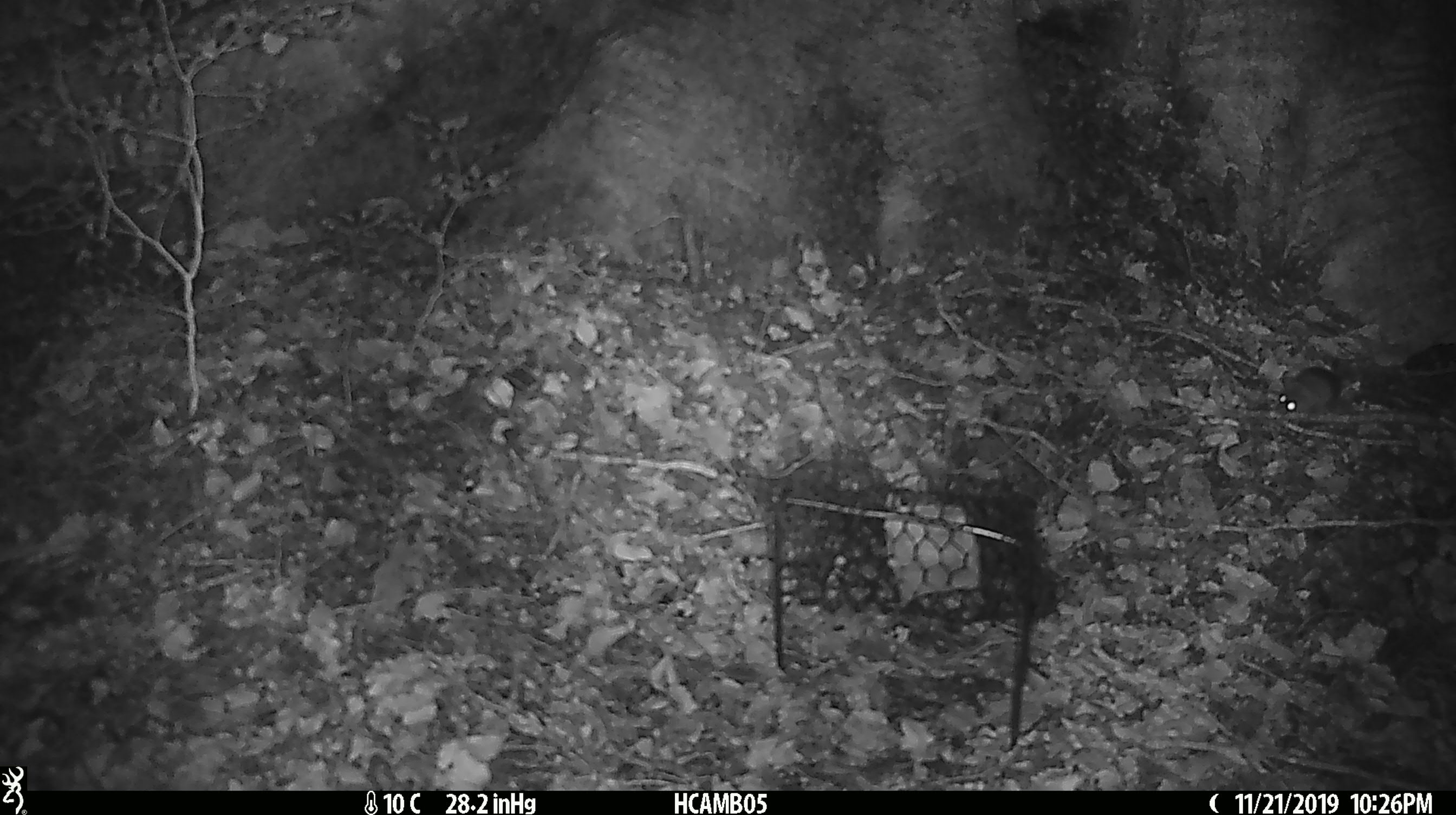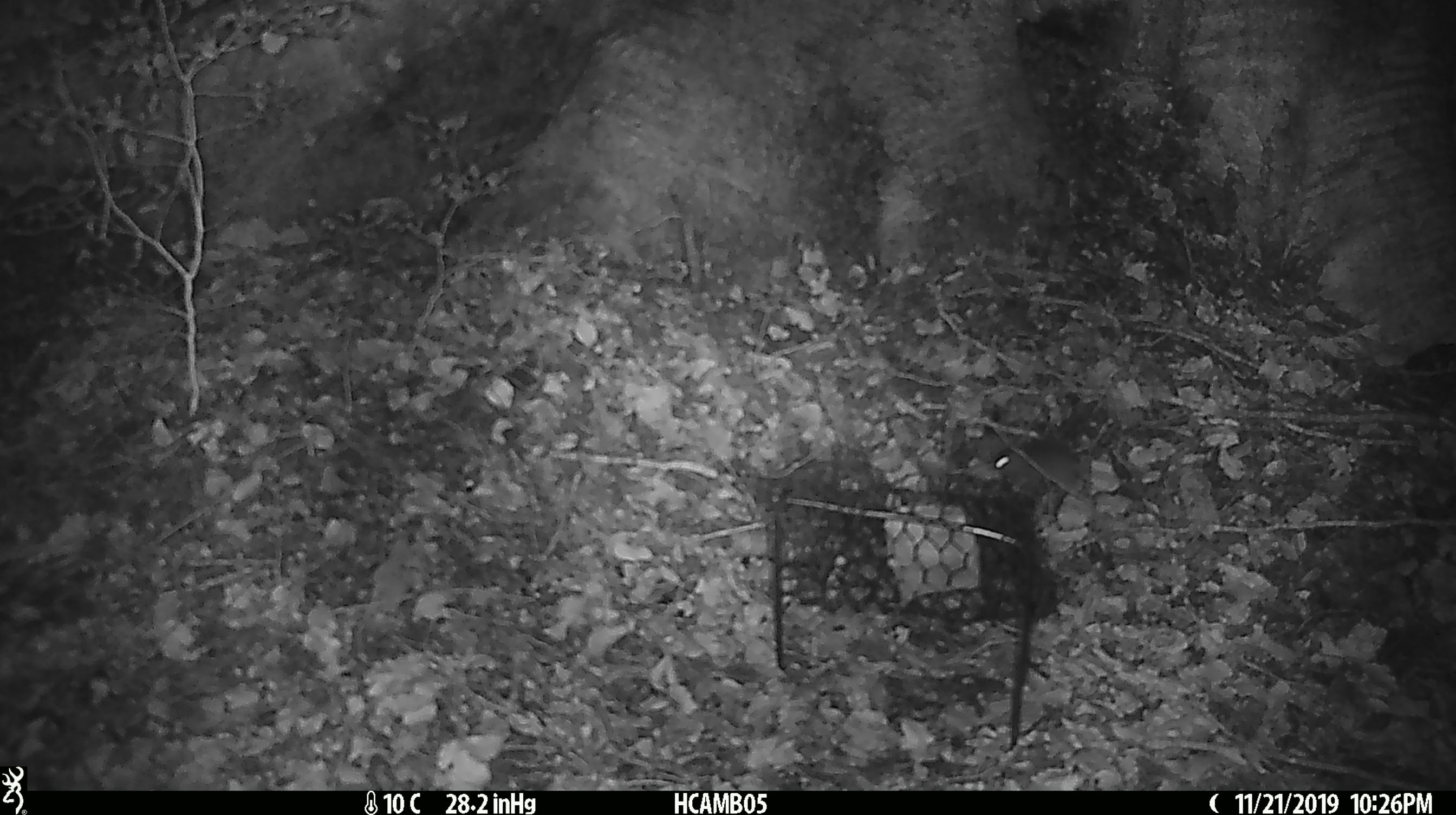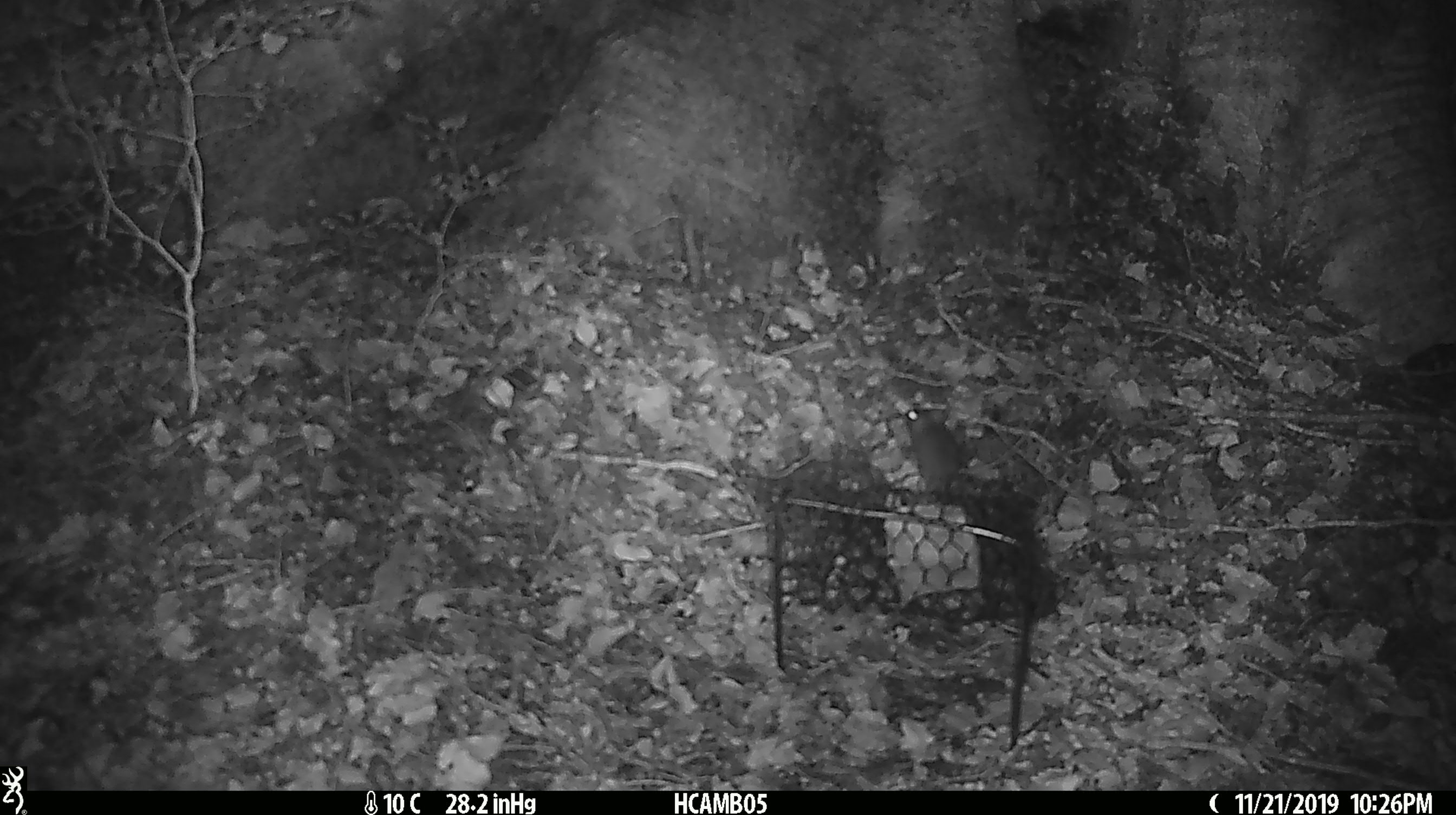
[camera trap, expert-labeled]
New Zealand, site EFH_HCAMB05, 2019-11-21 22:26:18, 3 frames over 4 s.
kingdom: Animalia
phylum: Chordata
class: Mammalia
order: Rodentia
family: Muridae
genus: Mus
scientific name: Mus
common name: mouse